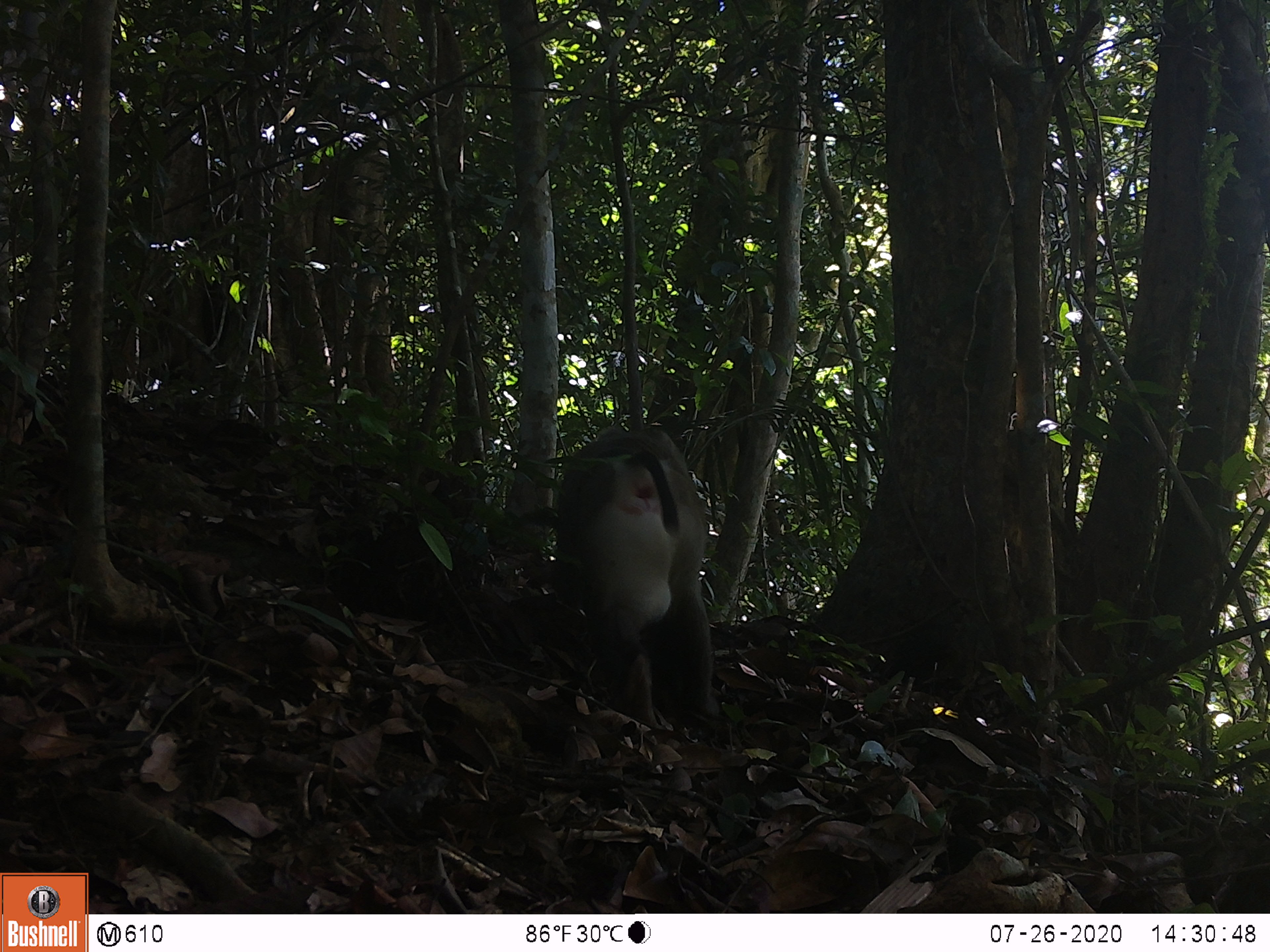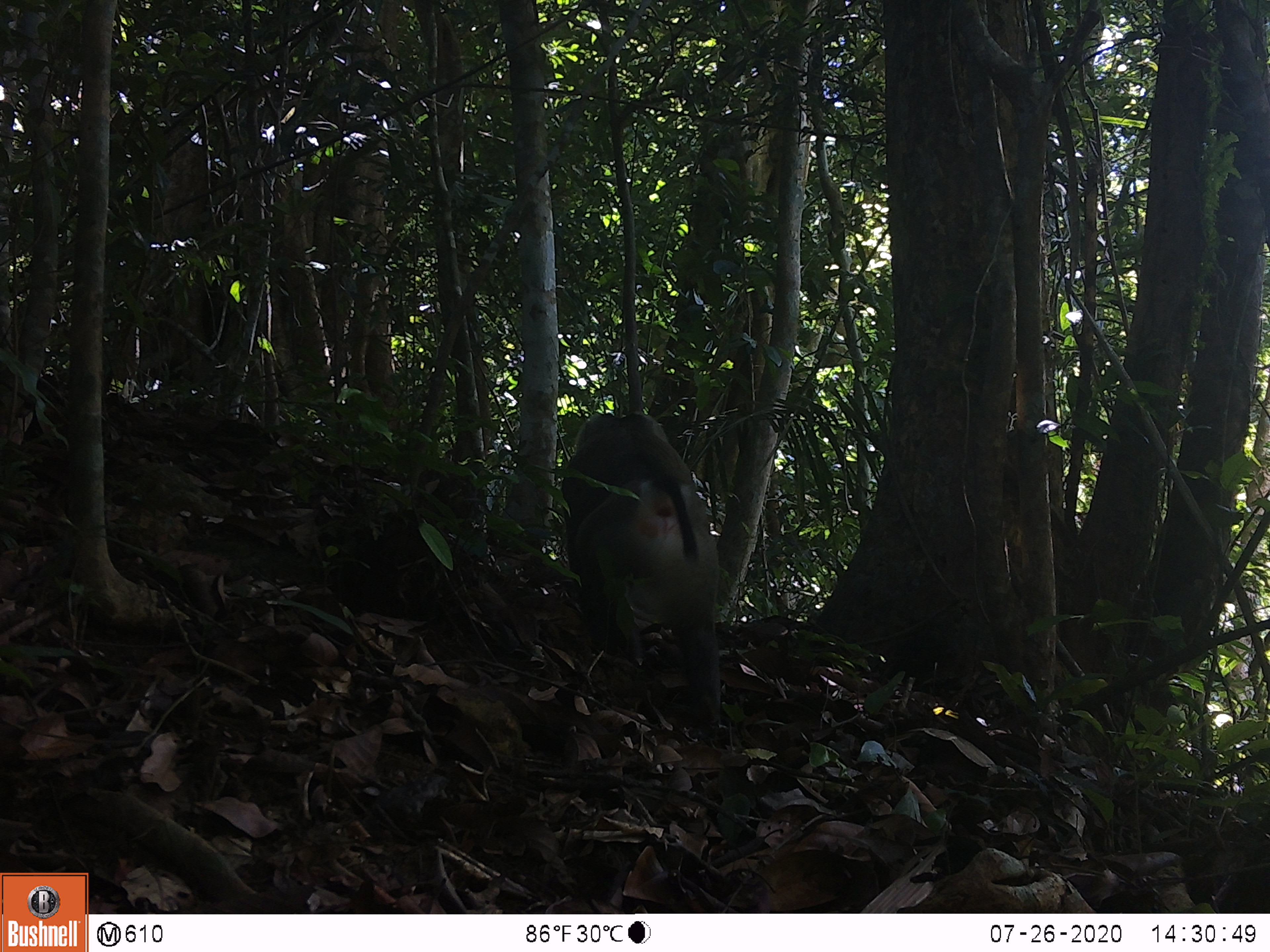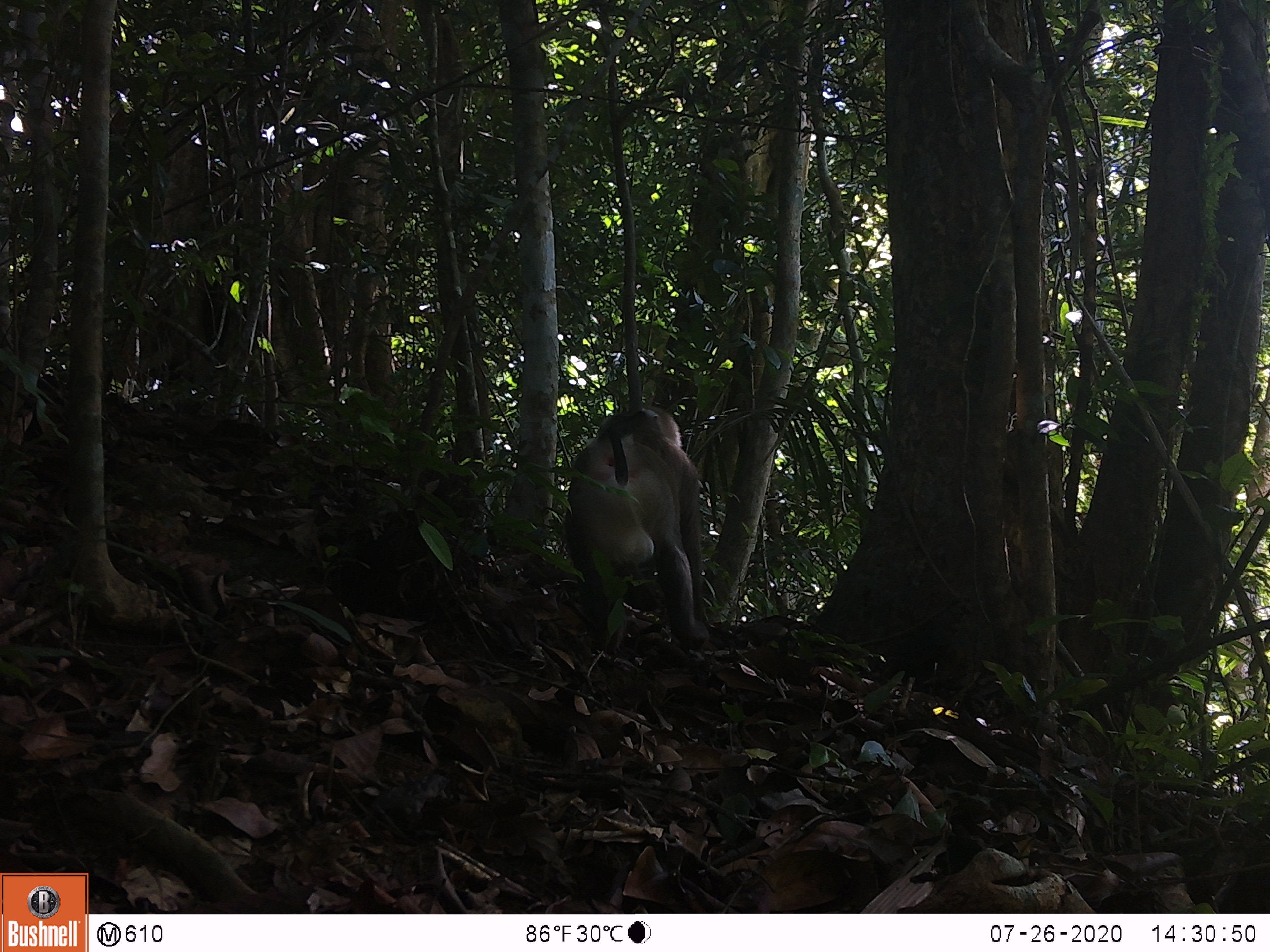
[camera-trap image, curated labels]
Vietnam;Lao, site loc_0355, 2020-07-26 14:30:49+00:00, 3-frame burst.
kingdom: Animalia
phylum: Chordata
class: Mammalia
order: Primates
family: Cercopithecidae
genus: Macaca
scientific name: Macaca nemestrina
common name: pig-tailed macaque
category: pig tailed macaque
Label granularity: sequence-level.